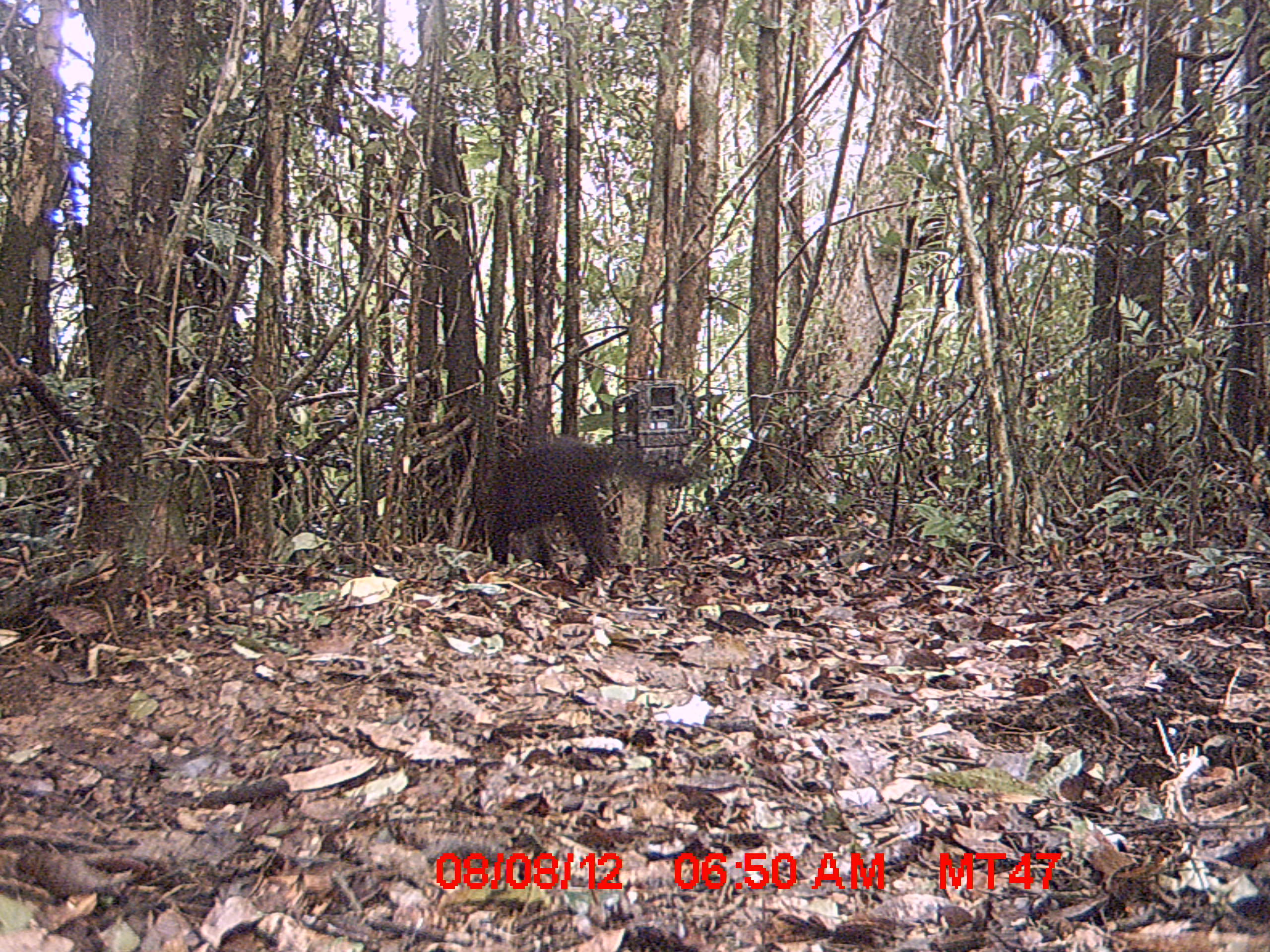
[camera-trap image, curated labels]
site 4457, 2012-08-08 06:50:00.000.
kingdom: Animalia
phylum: Chordata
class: Mammalia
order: Carnivora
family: Felidae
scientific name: Felidae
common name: felids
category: felis sp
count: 1